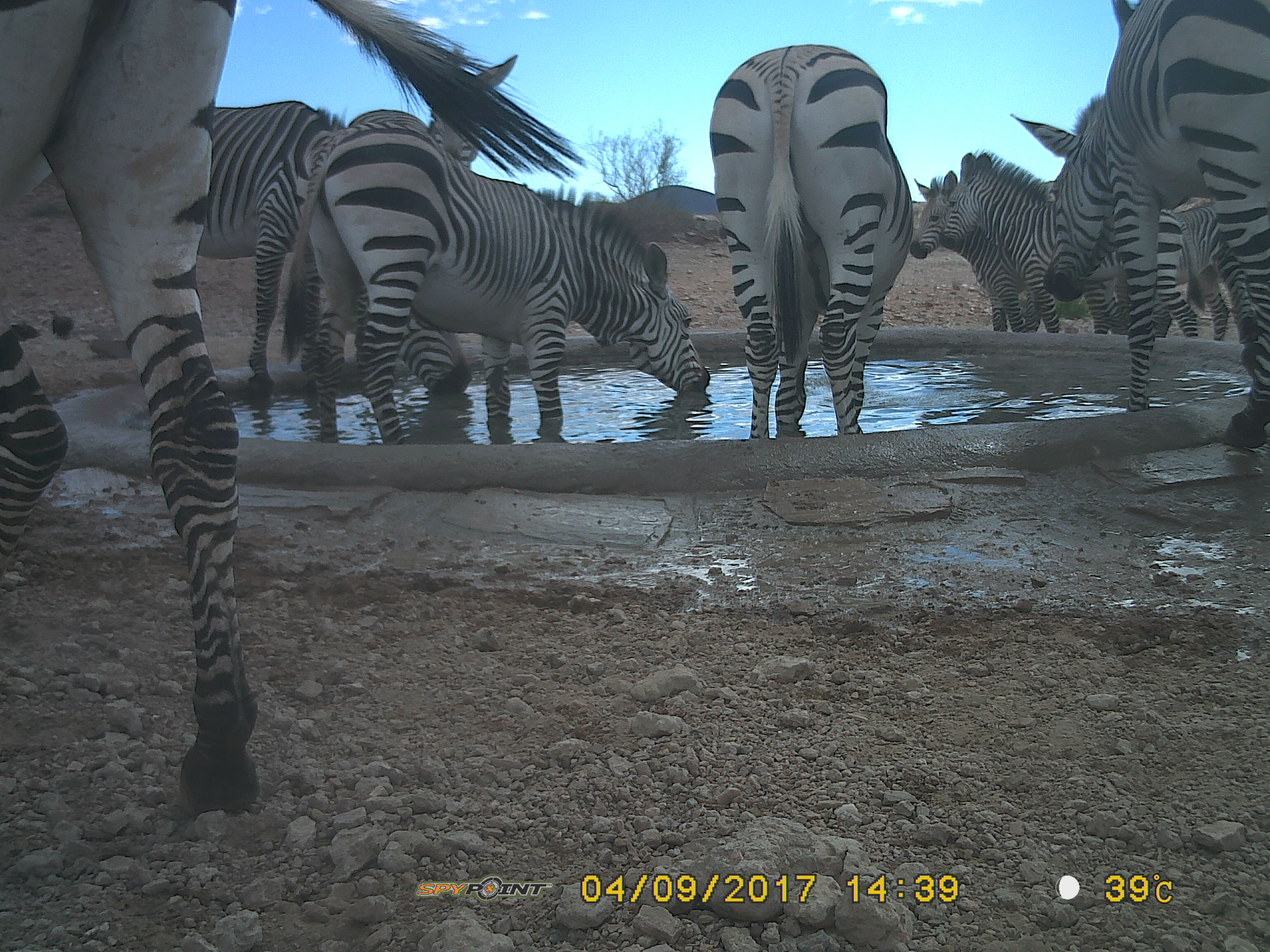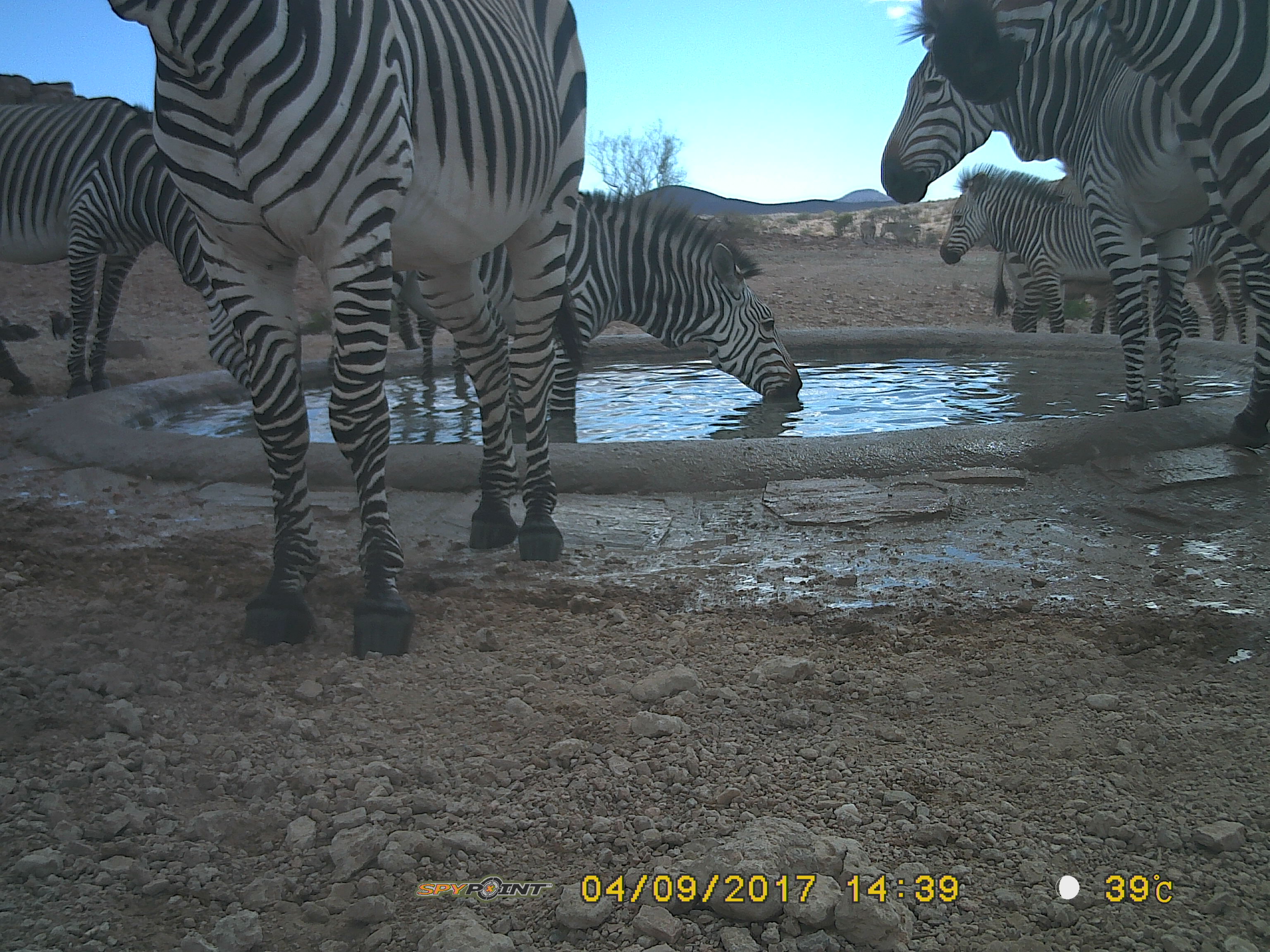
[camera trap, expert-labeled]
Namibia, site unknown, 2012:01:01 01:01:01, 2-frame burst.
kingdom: Animalia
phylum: Chordata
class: Mammalia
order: Perissodactyla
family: Equidae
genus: Equus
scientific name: Equus zebra hartmannae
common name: hartmann's mountain zebra